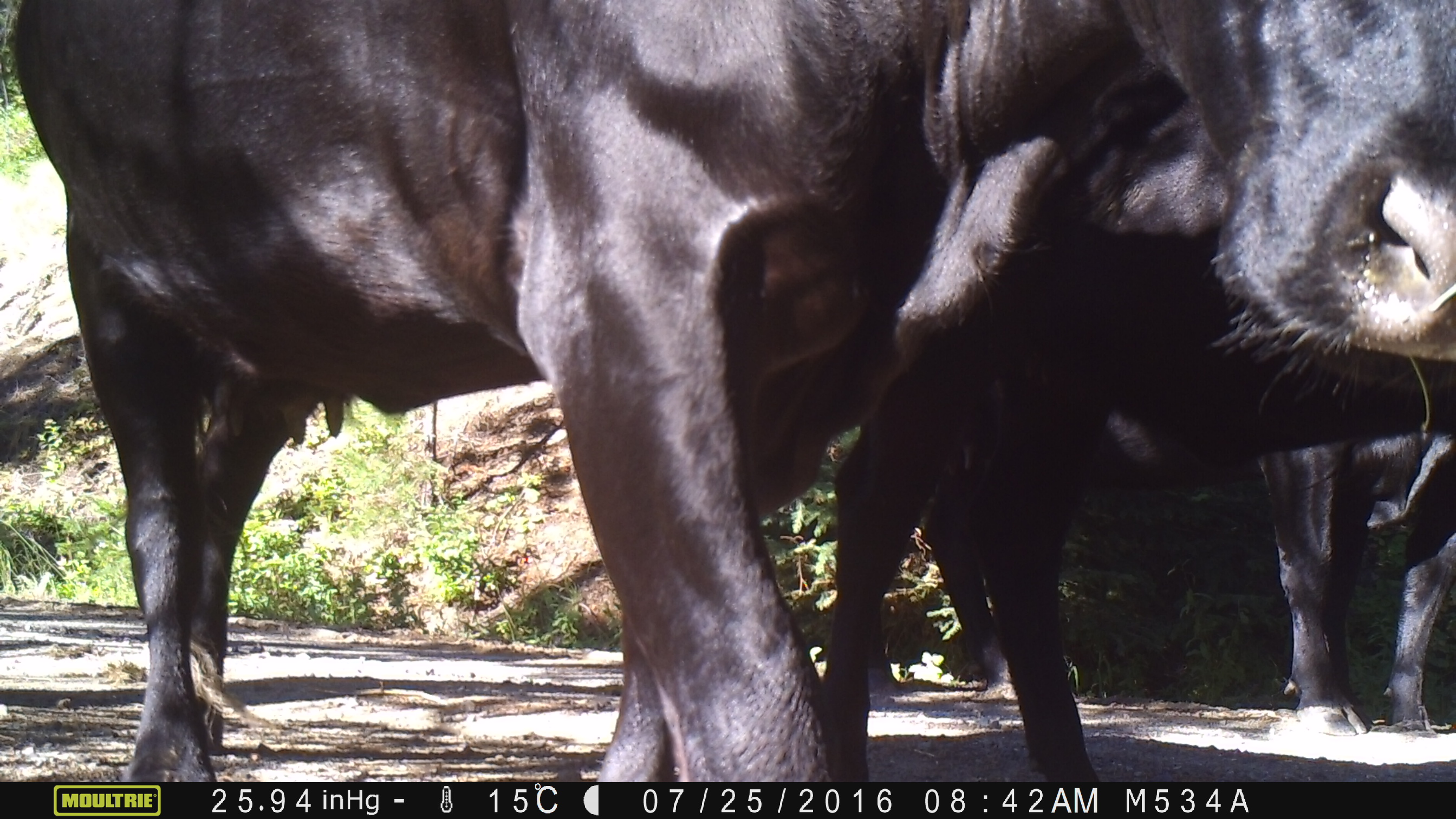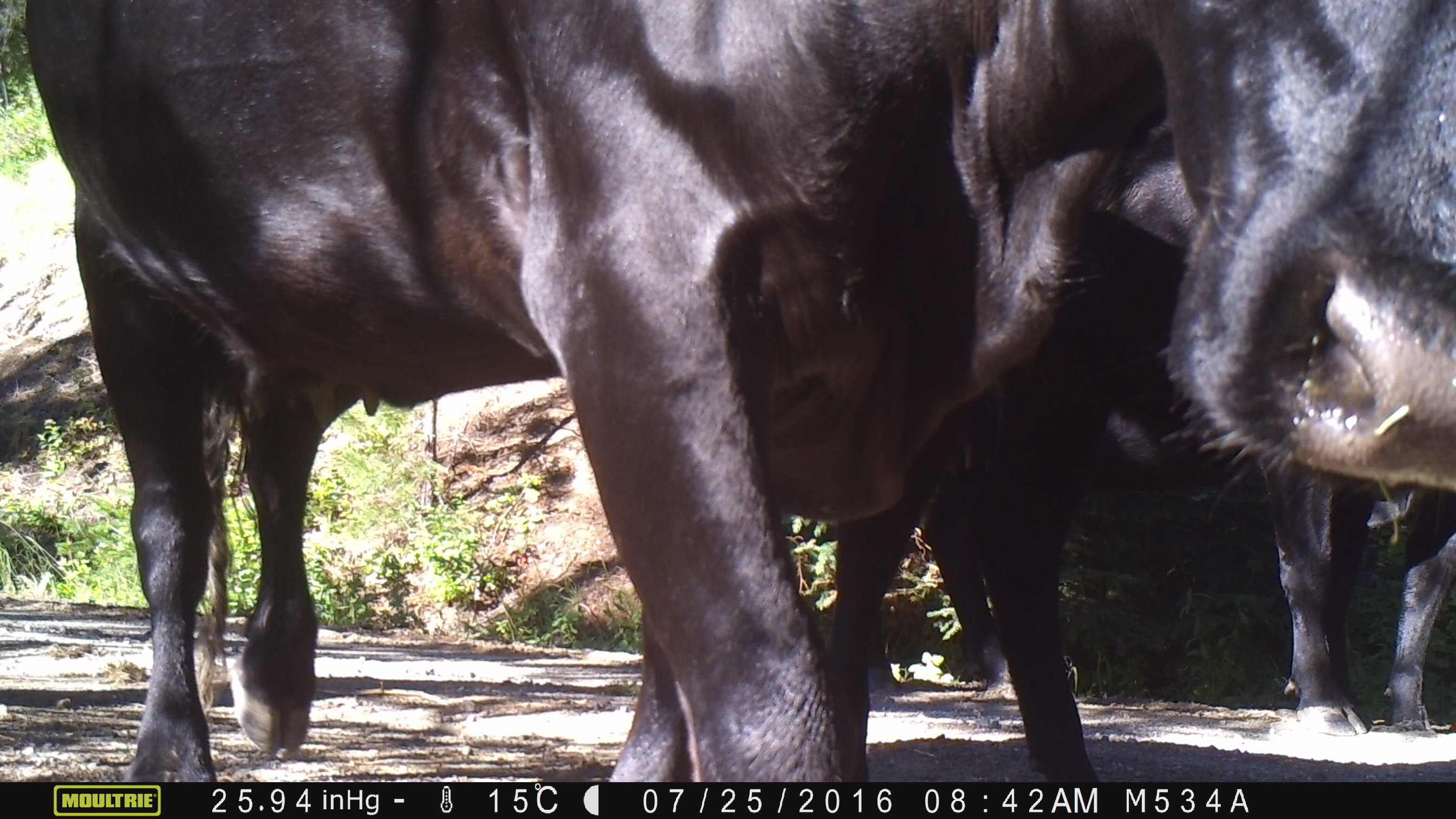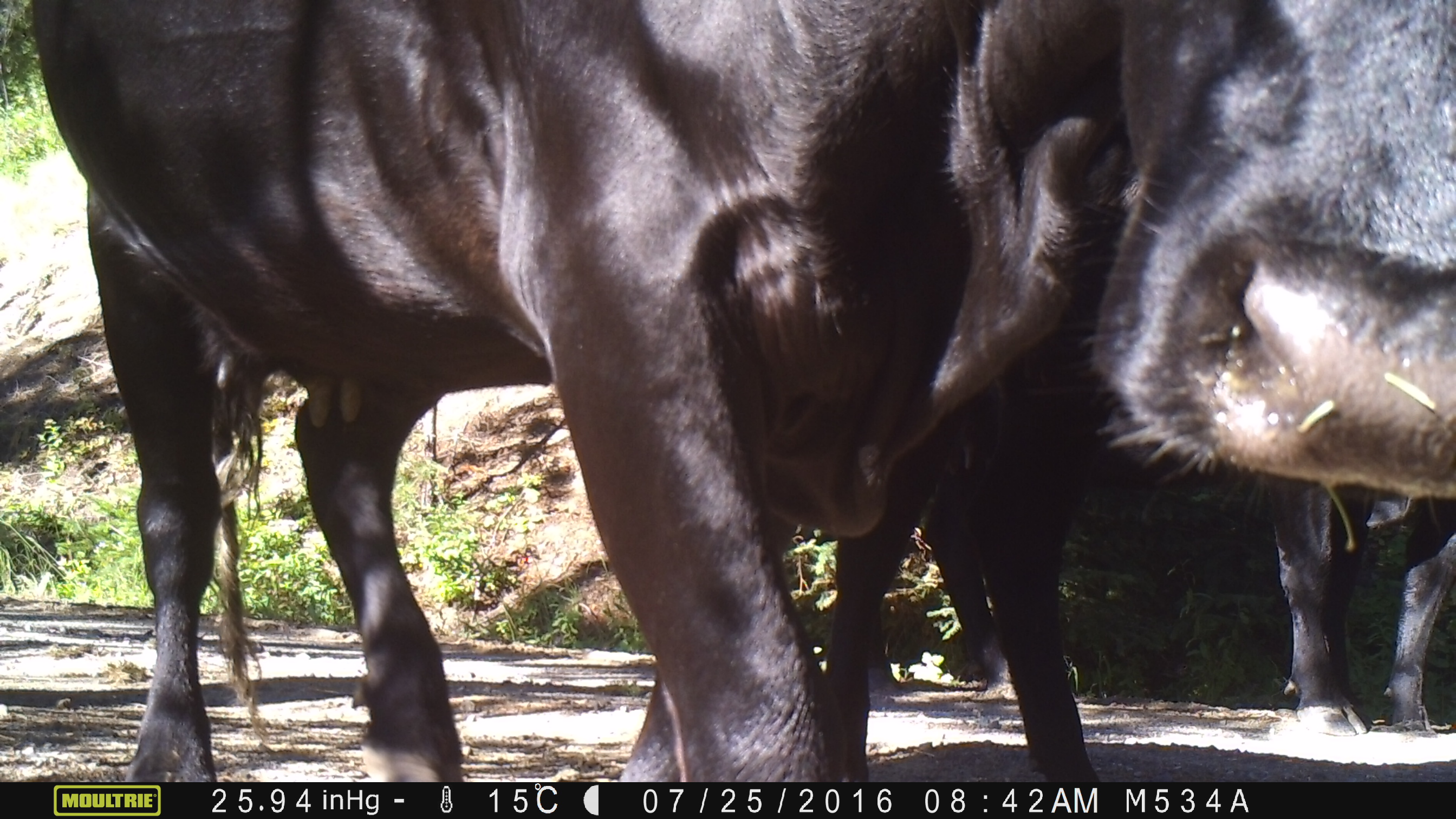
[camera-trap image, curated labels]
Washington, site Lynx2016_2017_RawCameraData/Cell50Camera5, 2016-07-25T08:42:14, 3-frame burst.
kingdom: Animalia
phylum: Chordata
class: Mammalia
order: Artiodactyla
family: Bovidae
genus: Bos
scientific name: Bos taurus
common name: domestic cattle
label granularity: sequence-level